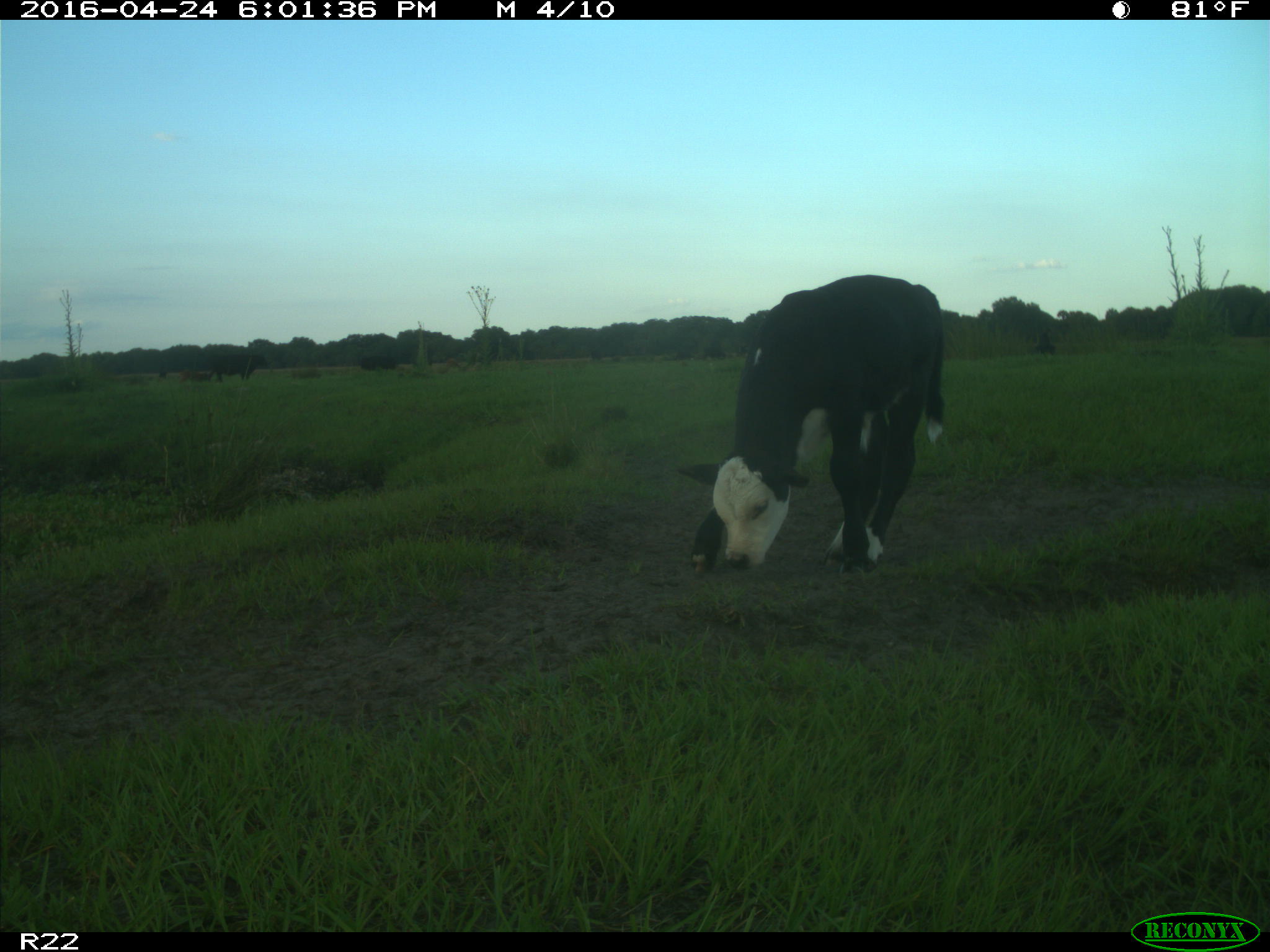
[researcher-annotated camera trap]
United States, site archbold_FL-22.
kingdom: Animalia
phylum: Chordata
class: Mammalia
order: Artiodactyla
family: Bovidae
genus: Bos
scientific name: Bos taurus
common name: domestic cow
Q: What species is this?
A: Bos taurus (domestic cow).